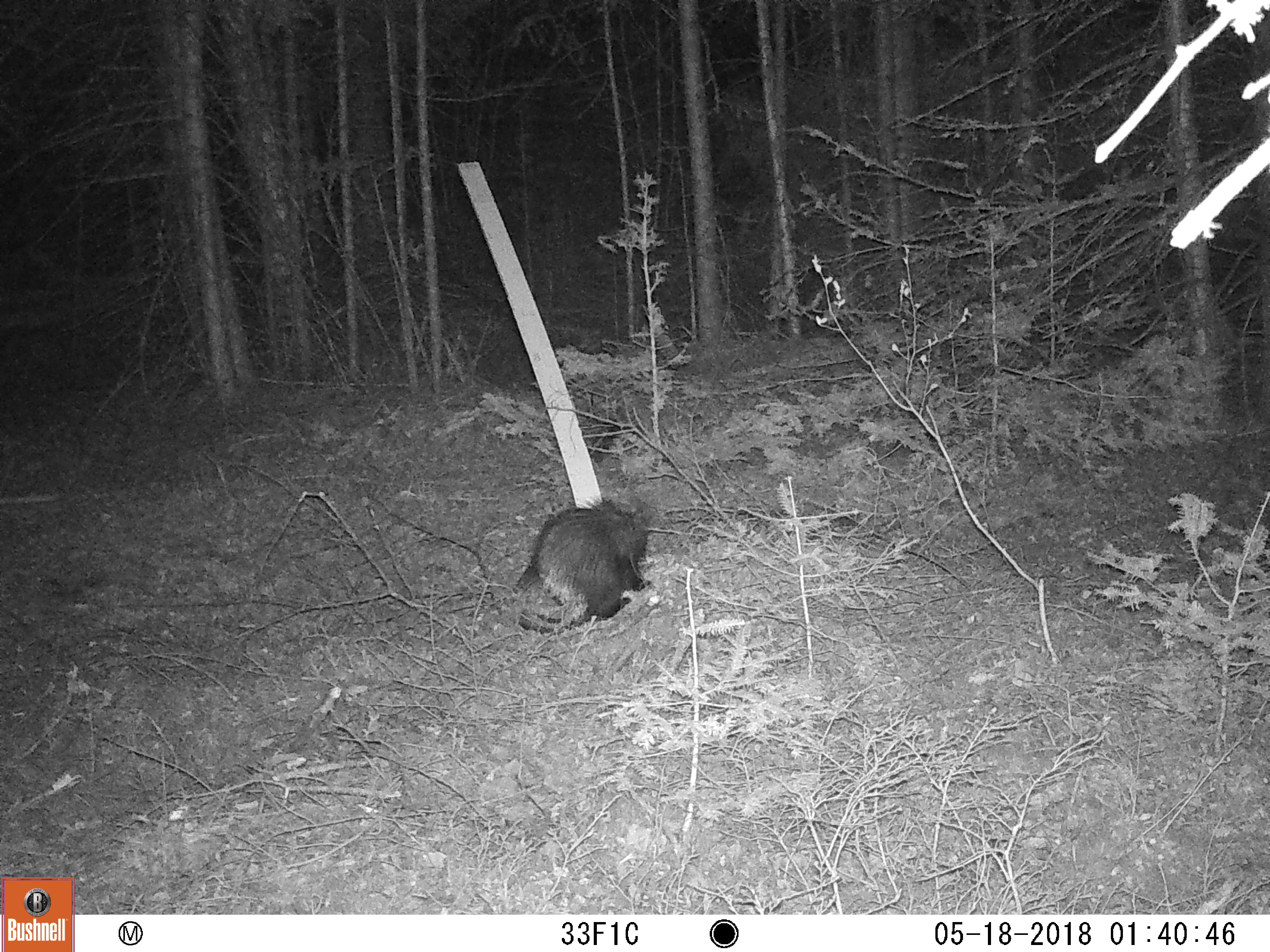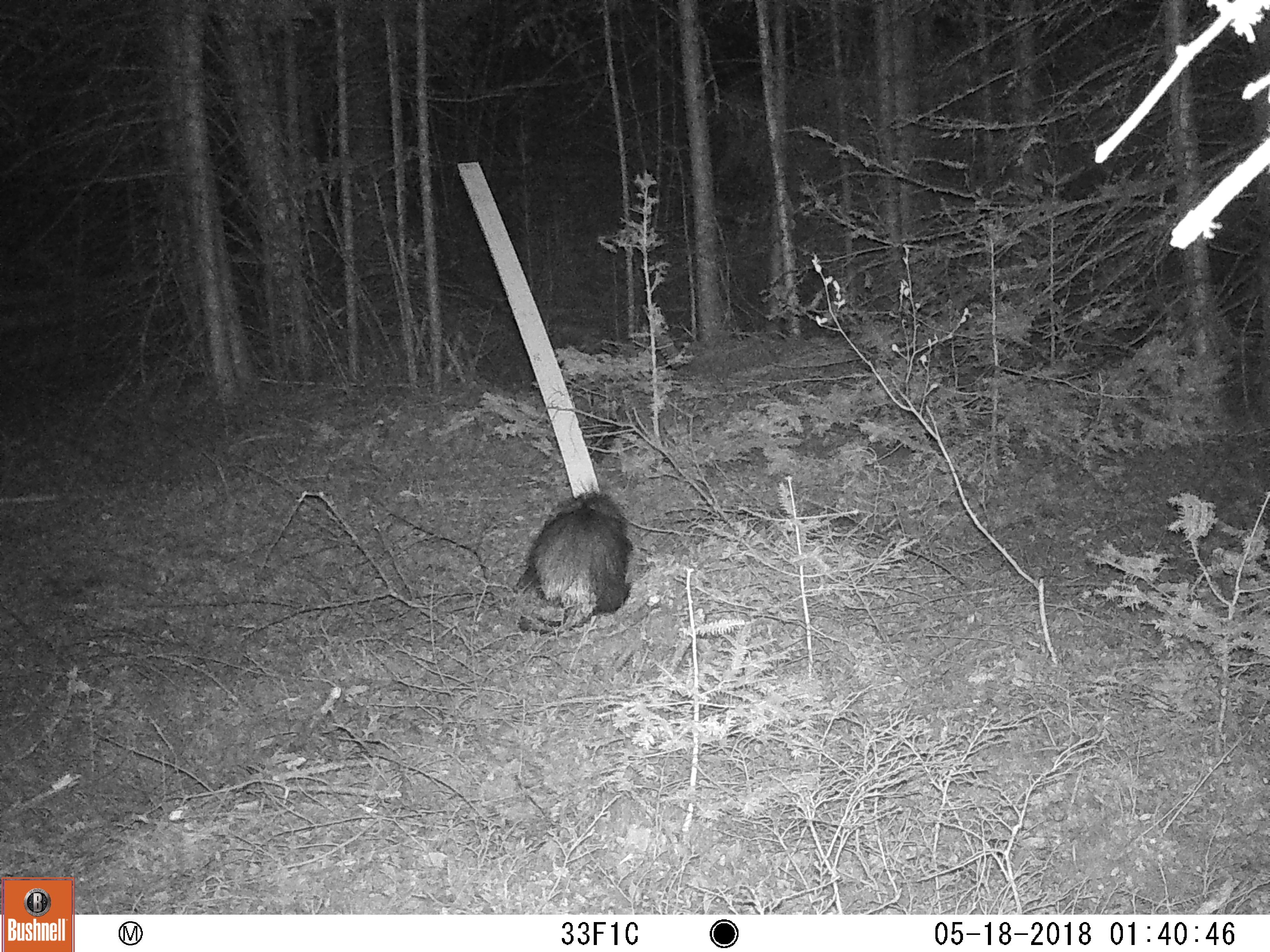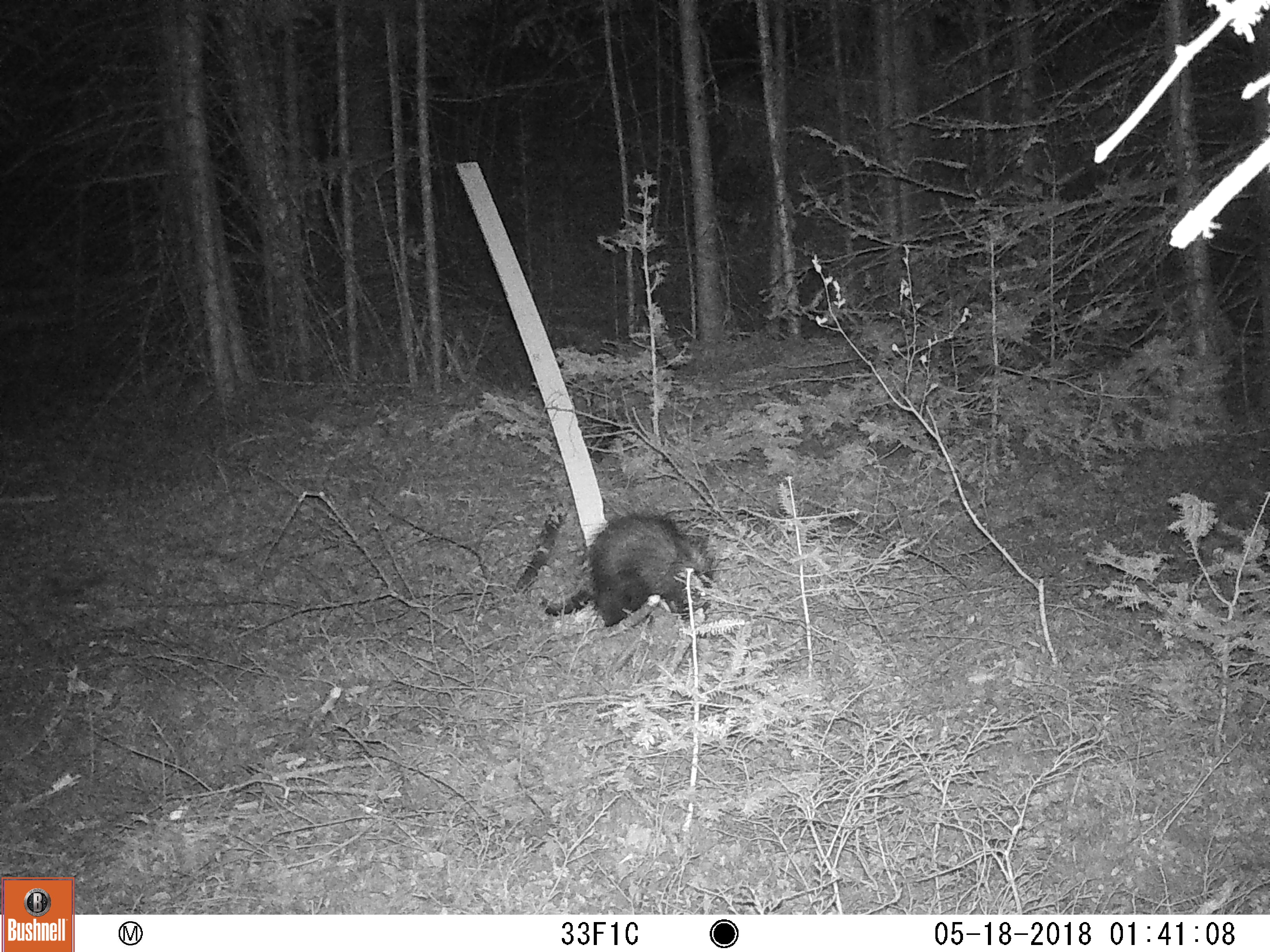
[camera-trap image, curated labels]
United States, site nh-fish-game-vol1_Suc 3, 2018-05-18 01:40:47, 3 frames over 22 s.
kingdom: Animalia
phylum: Chordata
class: Mammalia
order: Rodentia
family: Erethizontidae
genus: Erethizon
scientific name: Erethizon dorsatum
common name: porcupine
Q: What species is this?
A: Porcupine (Erethizon dorsatum).